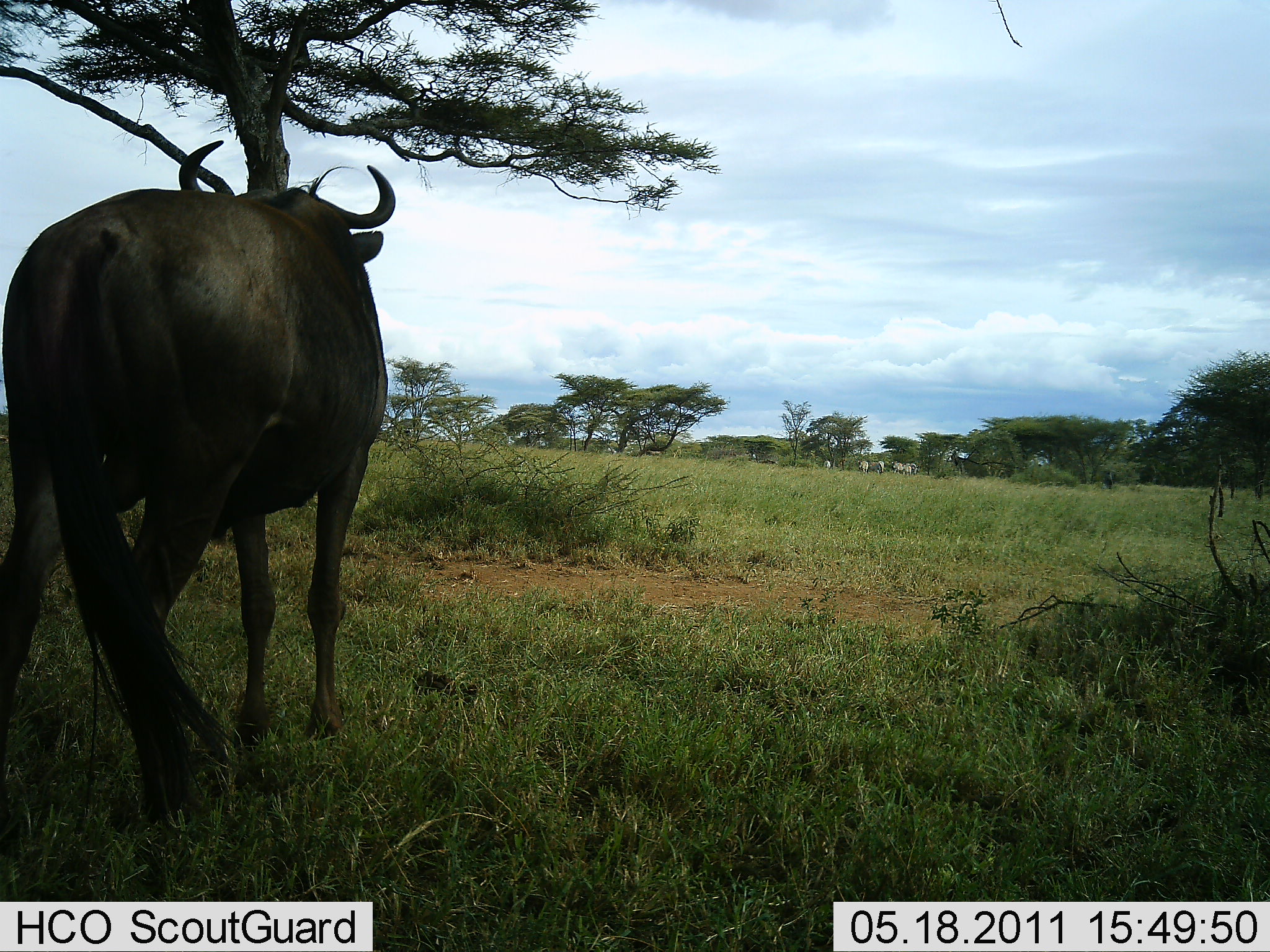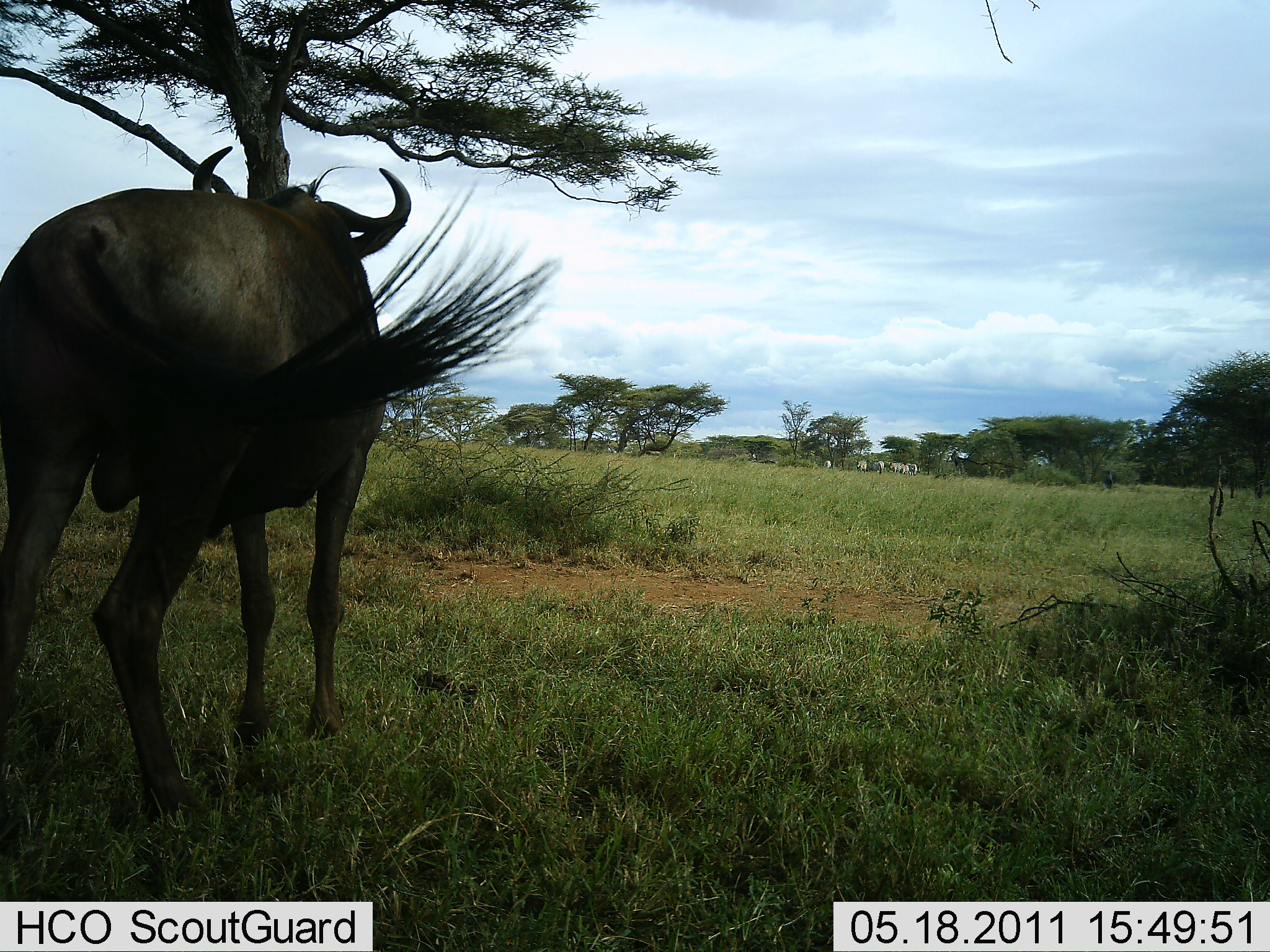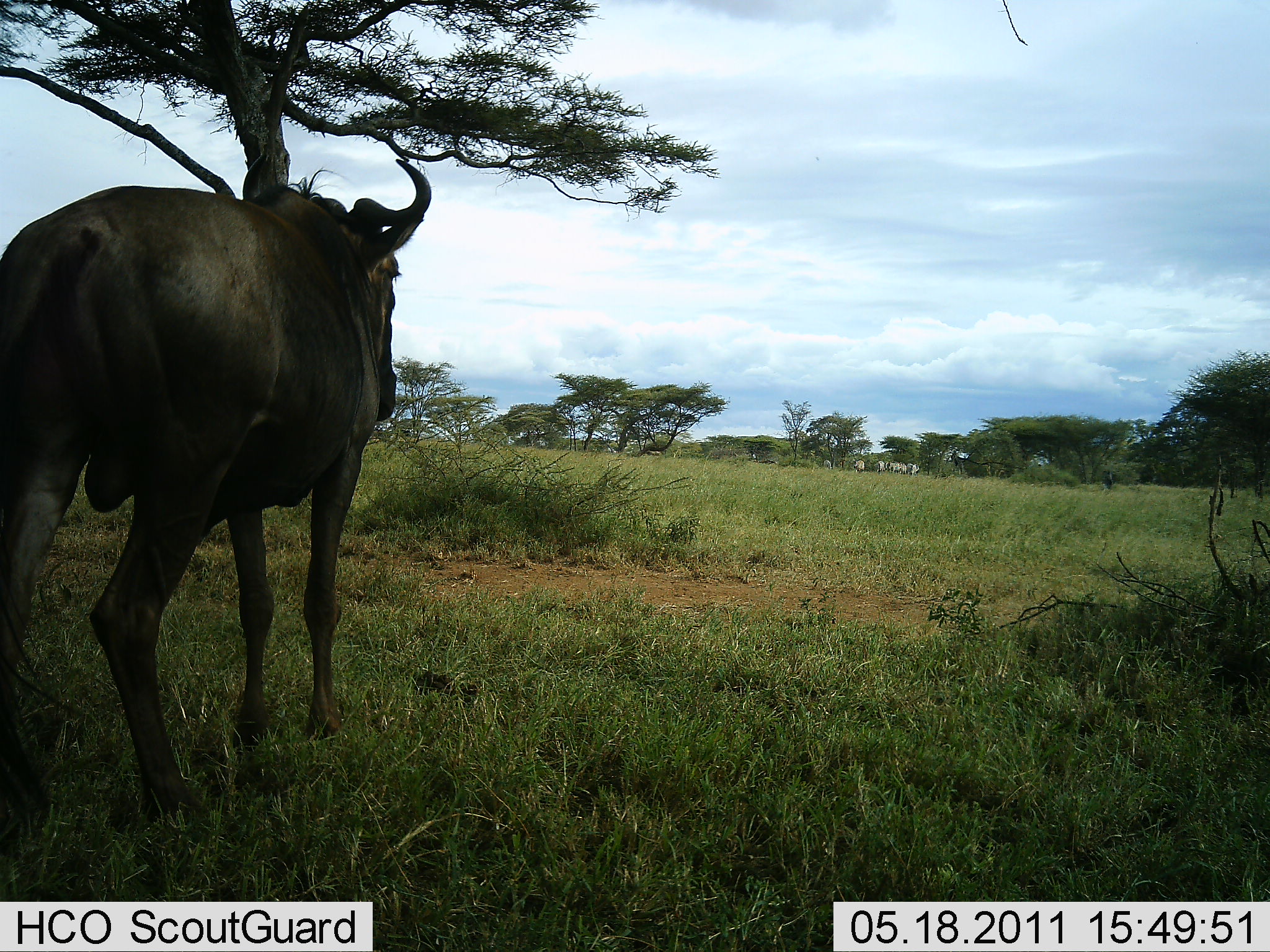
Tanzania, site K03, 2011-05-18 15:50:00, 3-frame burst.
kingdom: Animalia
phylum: Chordata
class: Mammalia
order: Artiodactyla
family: Bovidae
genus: Connochaetes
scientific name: Connochaetes taurinus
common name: blue wildebeest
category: wildebeest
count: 1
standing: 81%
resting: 6%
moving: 19%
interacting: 0%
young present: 0%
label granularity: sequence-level